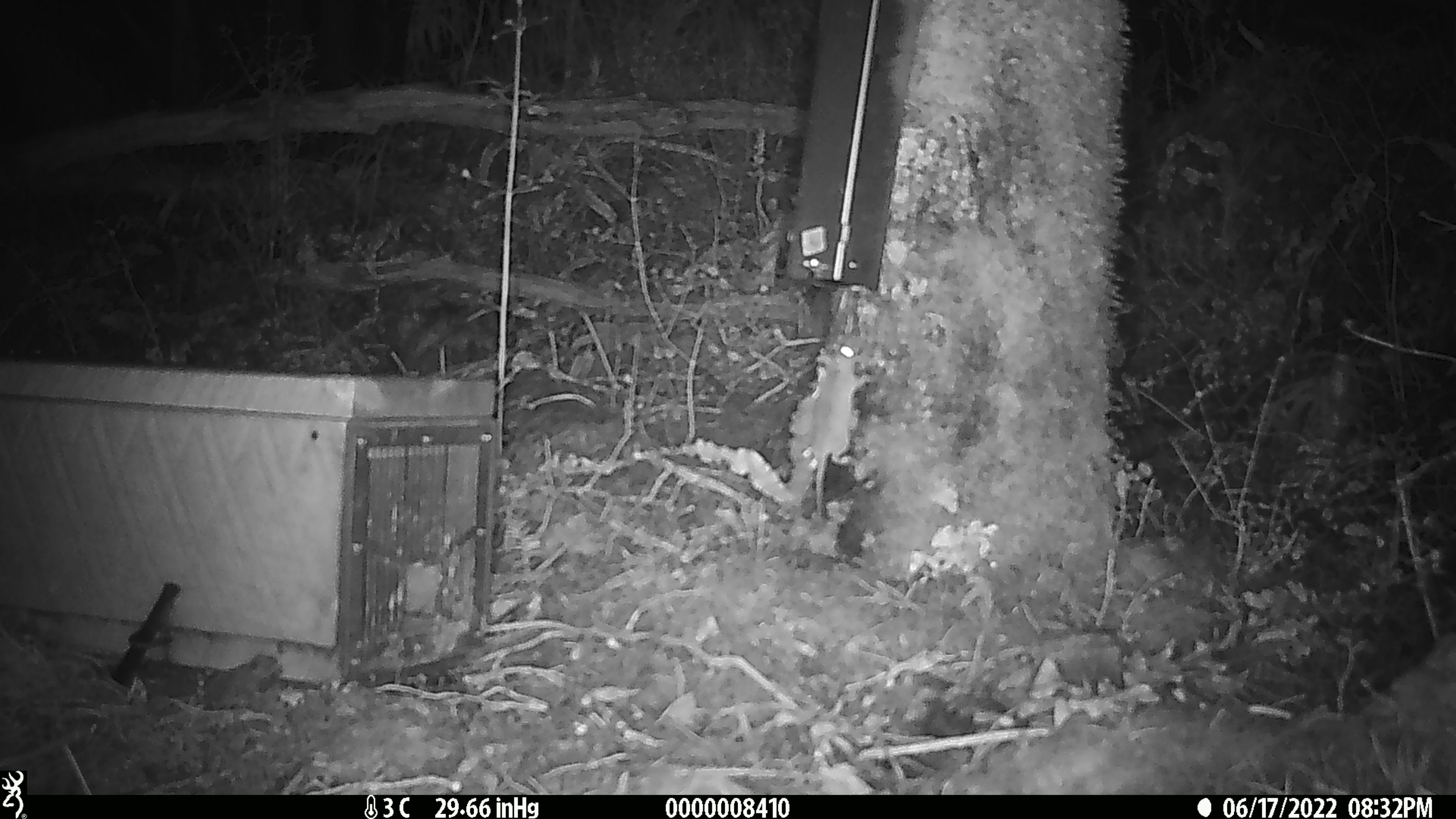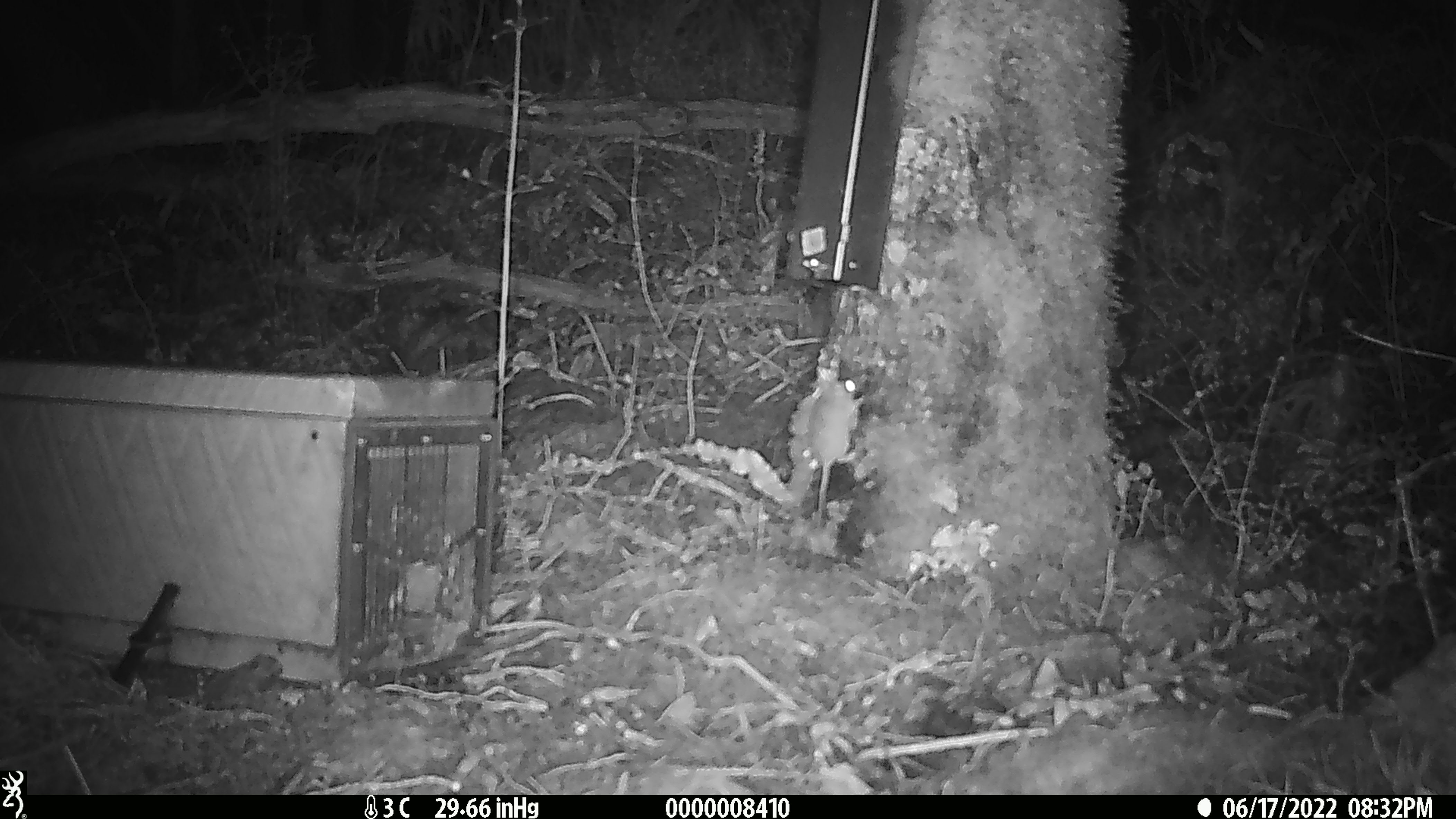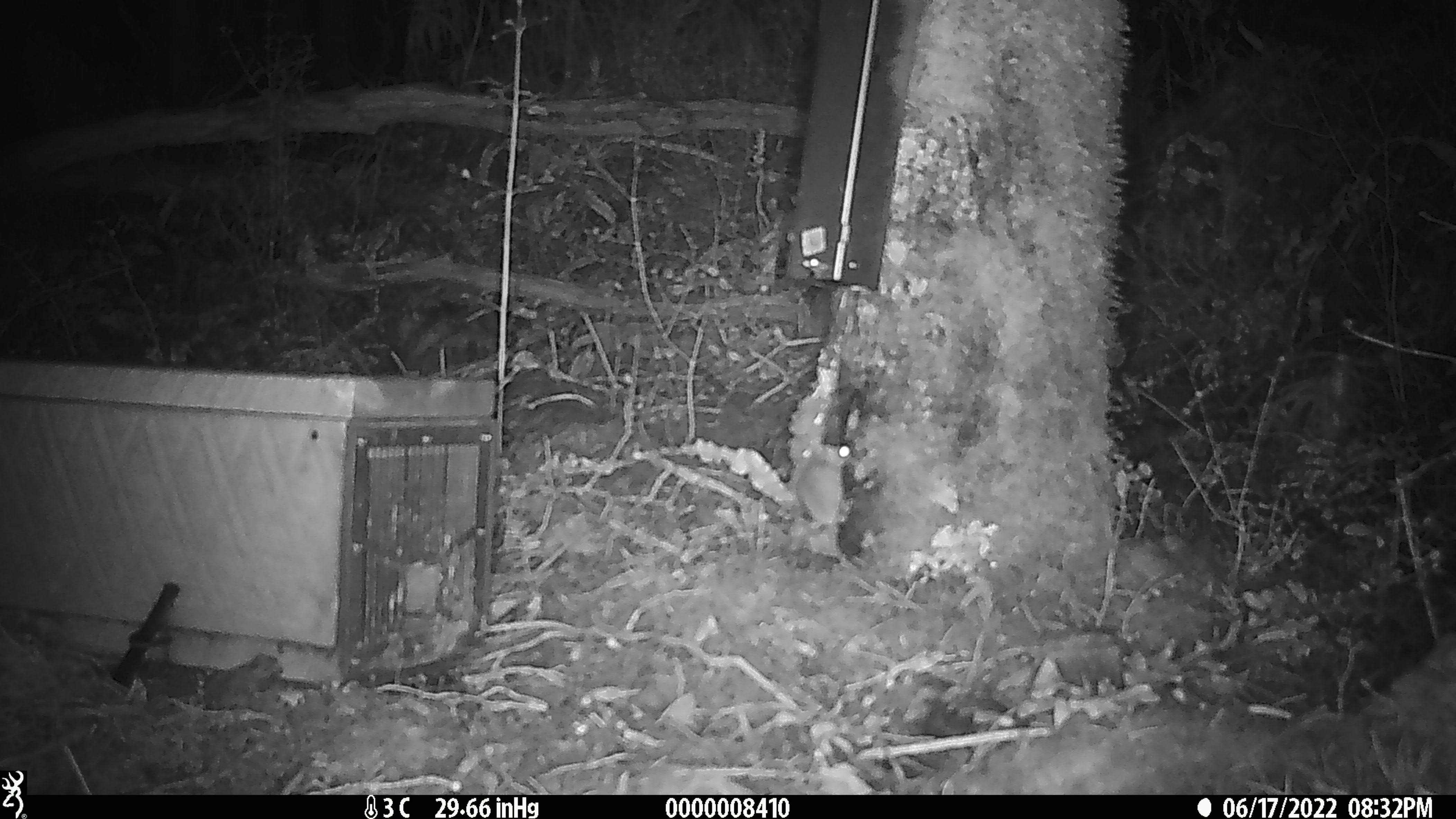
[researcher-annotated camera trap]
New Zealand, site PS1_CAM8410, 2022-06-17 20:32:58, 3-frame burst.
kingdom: Animalia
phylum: Chordata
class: Mammalia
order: Rodentia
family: Muridae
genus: Mus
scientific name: Mus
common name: mouse